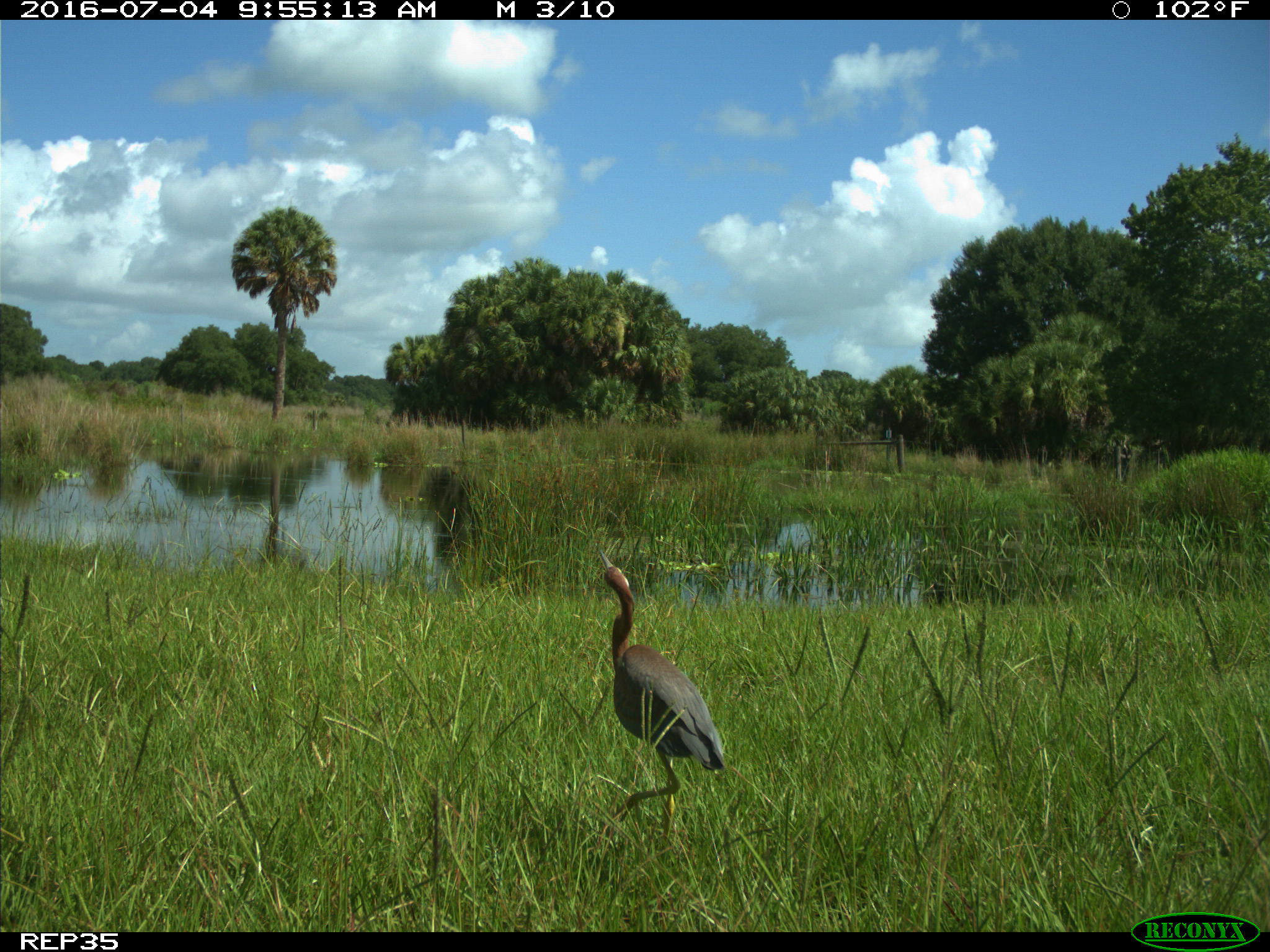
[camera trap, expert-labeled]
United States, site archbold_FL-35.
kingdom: Animalia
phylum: Chordata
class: Aves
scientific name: Aves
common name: birds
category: unidentified bird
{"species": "unidentified bird (birds) (Aves)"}